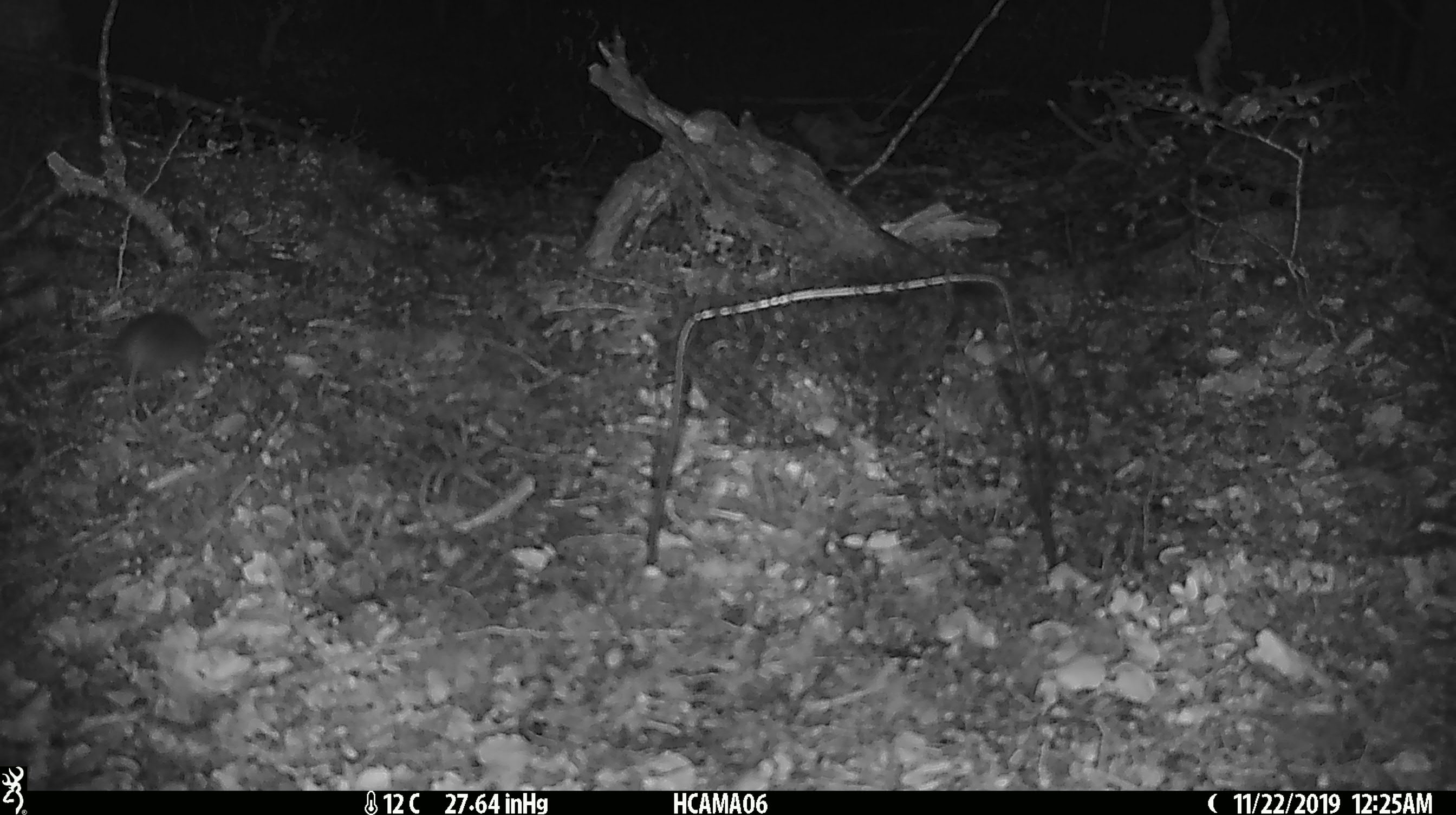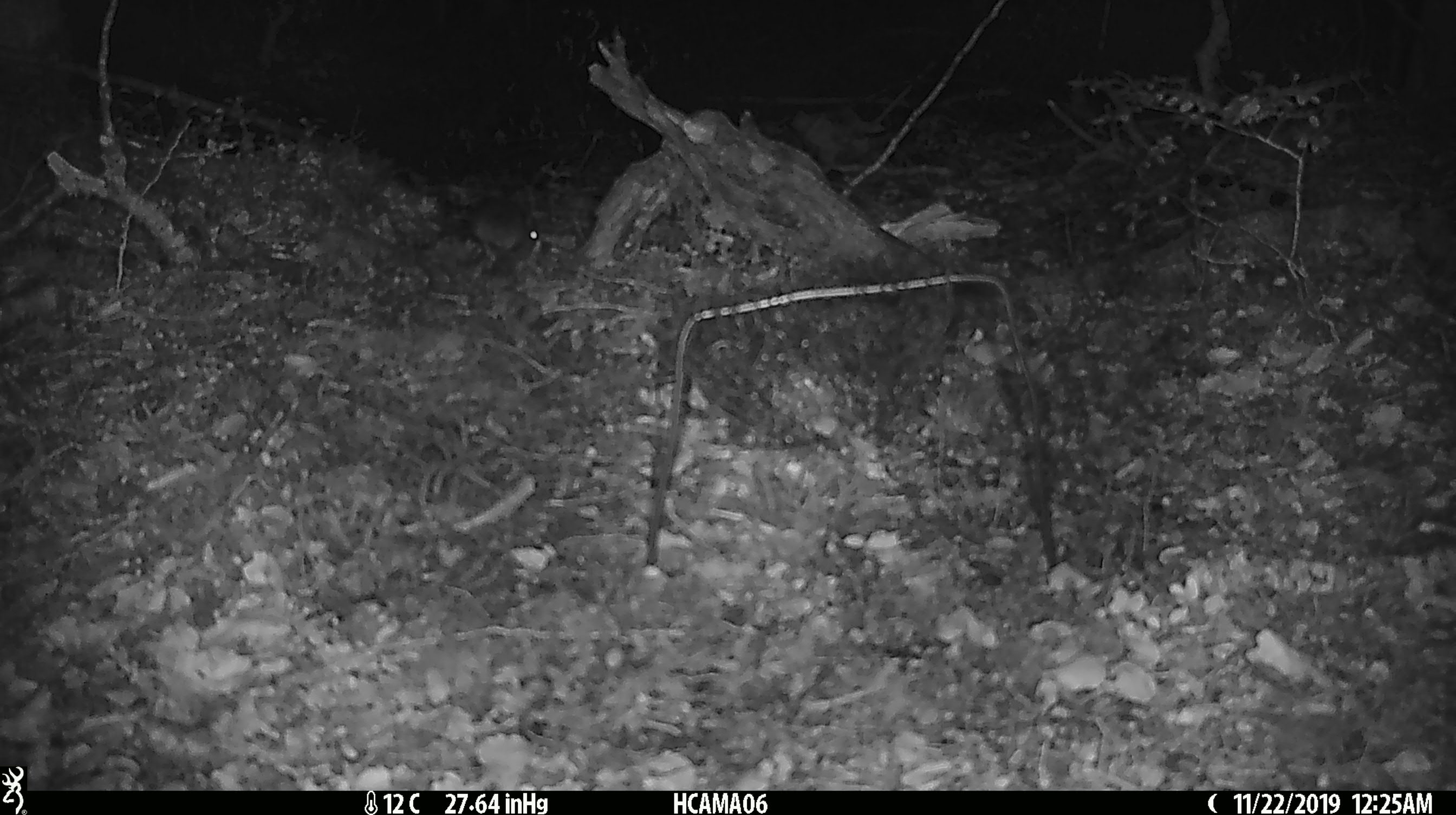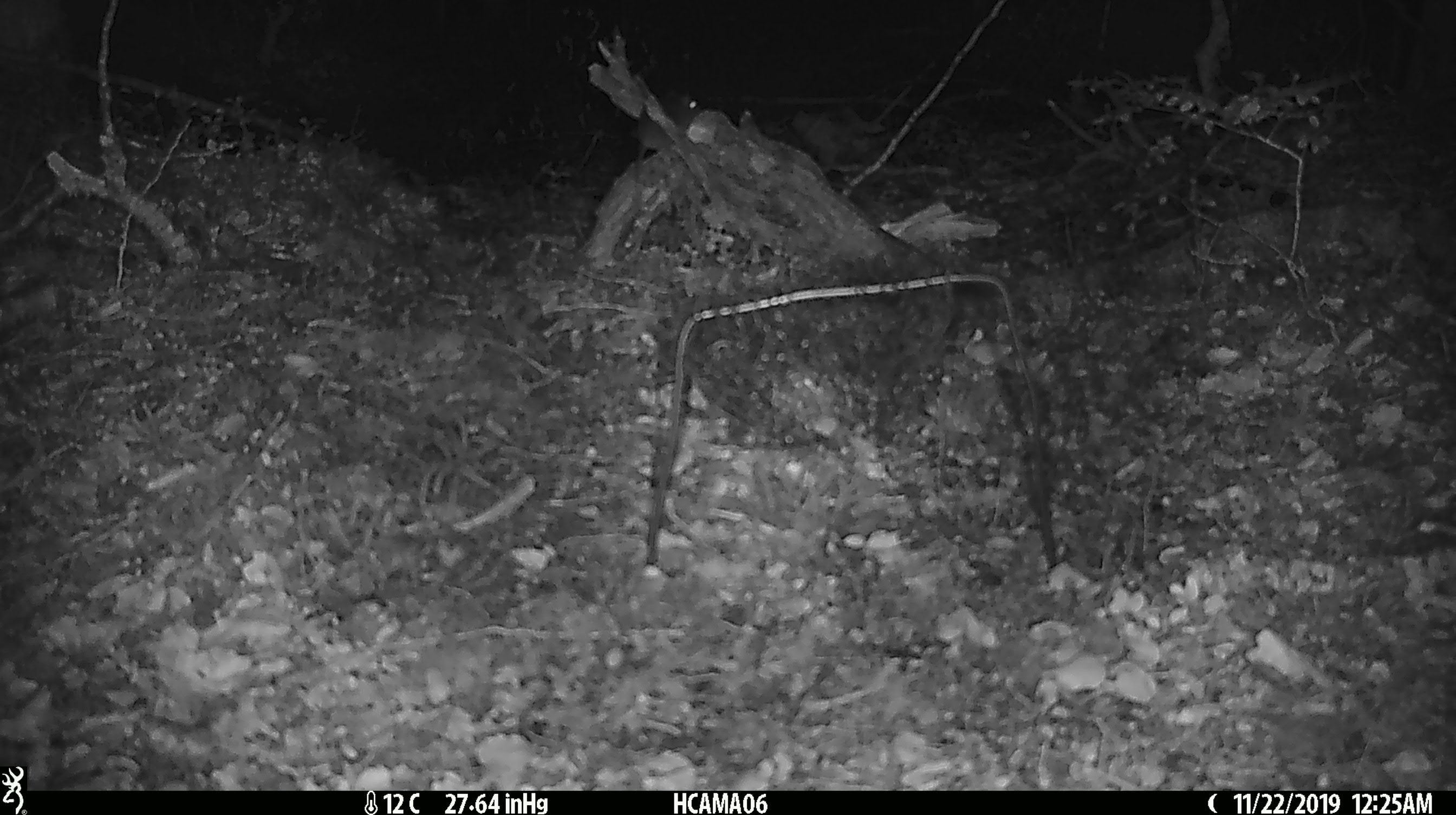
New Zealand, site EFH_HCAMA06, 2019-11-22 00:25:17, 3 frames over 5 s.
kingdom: Animalia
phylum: Chordata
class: Mammalia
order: Rodentia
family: Muridae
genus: Mus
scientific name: Mus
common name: mouse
Mouse (Mus).